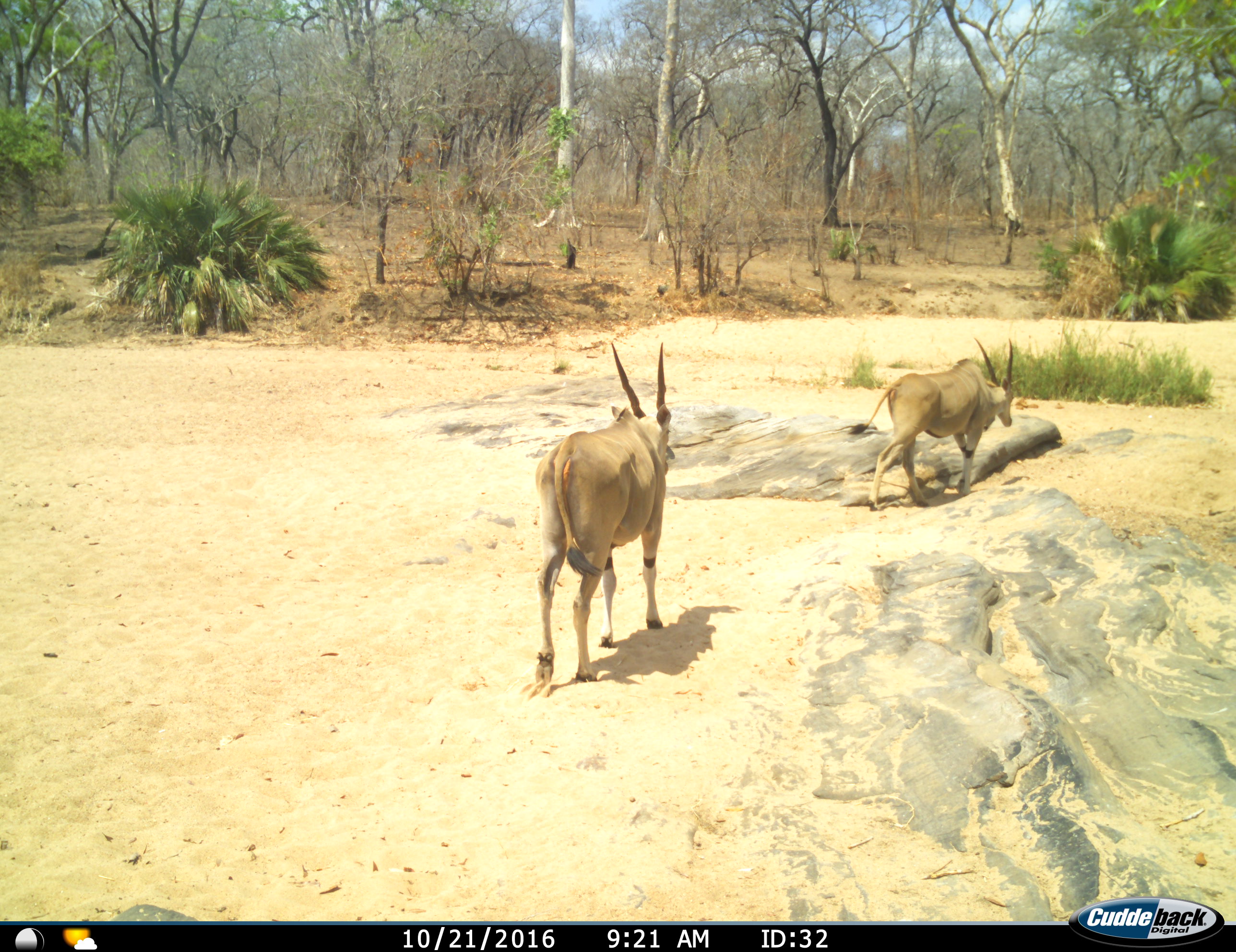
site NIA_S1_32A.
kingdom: Animalia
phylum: Chordata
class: Mammalia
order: Artiodactyla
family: Bovidae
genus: Tragelaphus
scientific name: Tragelaphus oryx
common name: eland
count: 2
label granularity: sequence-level